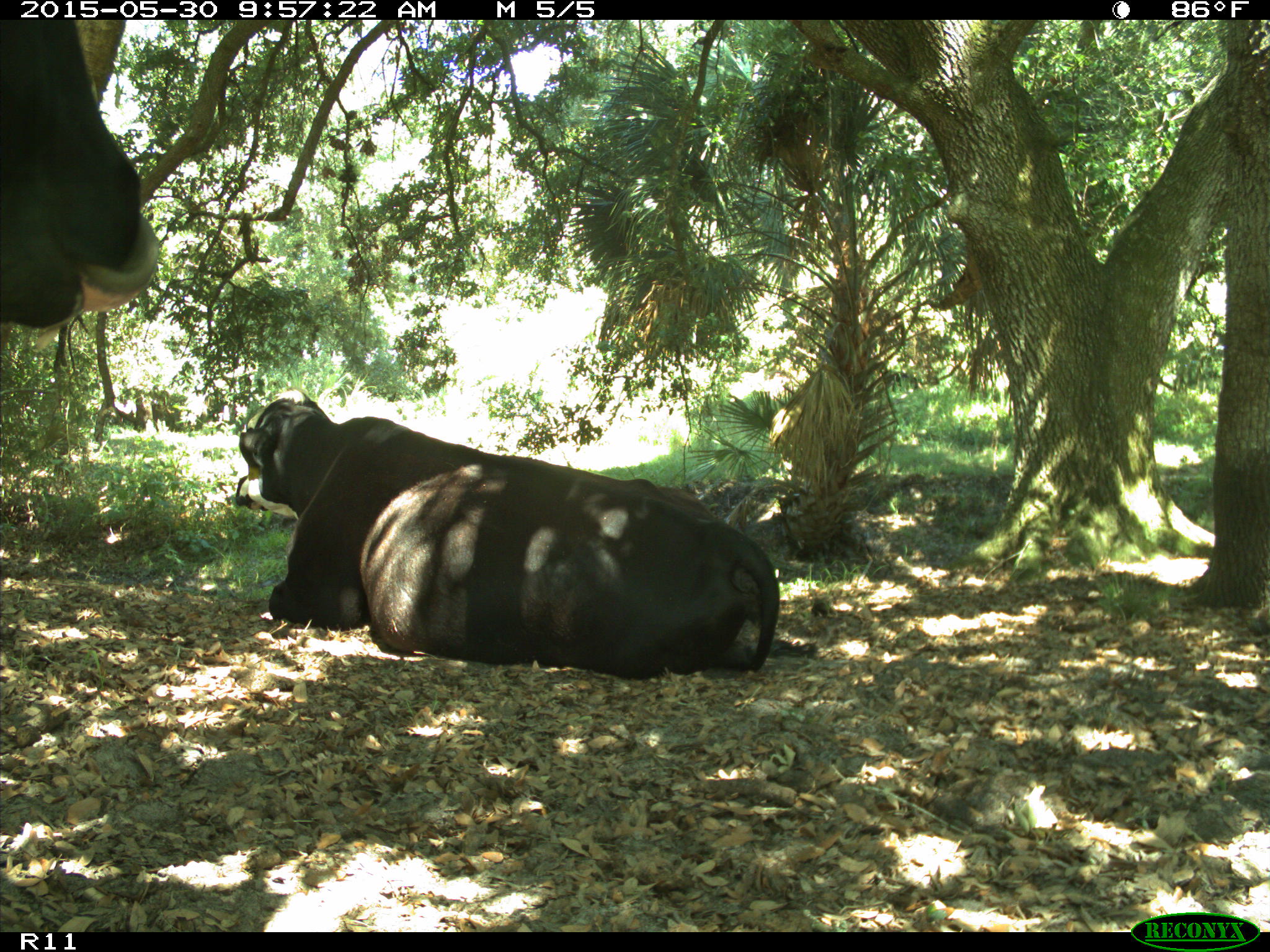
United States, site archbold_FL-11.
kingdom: Animalia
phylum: Chordata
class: Mammalia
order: Artiodactyla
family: Bovidae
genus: Bos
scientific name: Bos taurus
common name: domestic cow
Bos taurus (domestic cow).